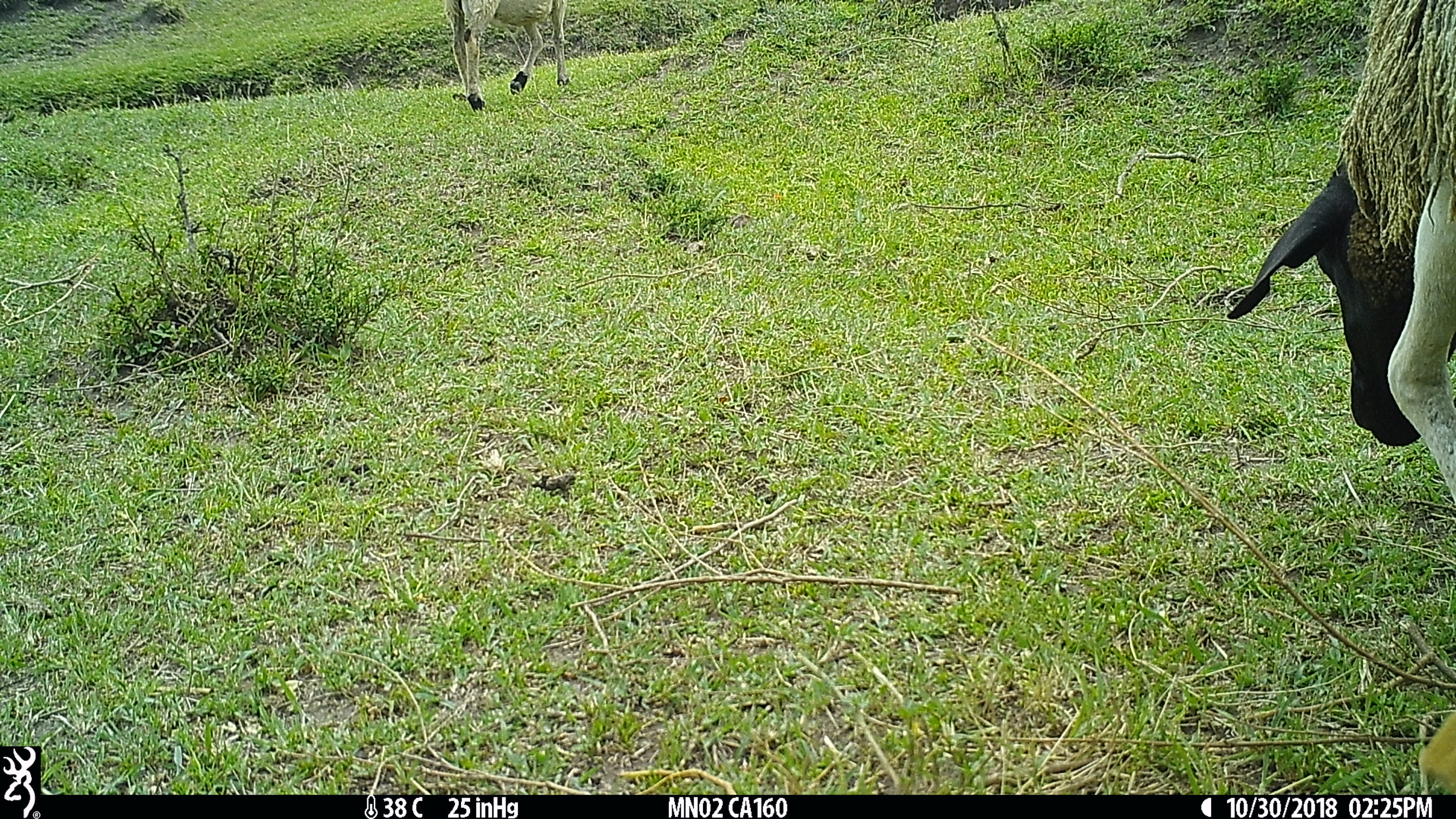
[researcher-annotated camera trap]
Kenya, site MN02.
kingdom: Animalia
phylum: Chordata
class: Mammalia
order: Artiodactyla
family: Bovidae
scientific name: Bovidae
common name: sheep or goat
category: shoat